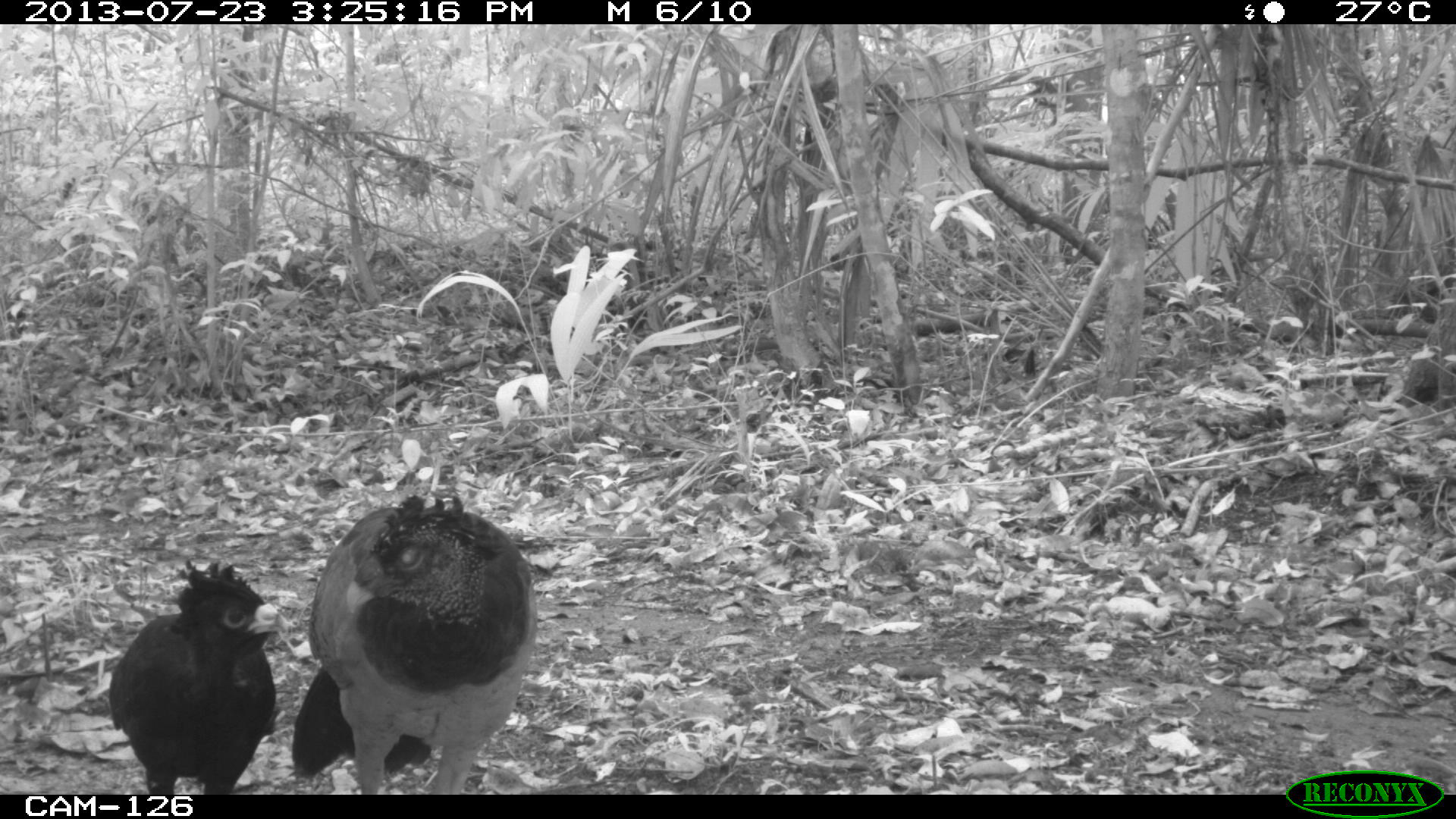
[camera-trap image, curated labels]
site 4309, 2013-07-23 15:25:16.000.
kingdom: Animalia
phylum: Chordata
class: Aves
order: Galliformes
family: Cracidae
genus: Crax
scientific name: Crax rubra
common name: great curassow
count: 2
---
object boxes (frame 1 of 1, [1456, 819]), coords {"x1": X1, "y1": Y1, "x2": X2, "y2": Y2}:
crax rubra: {"x1": 291, "y1": 492, "x2": 537, "y2": 793}; {"x1": 108, "y1": 557, "x2": 290, "y2": 795}